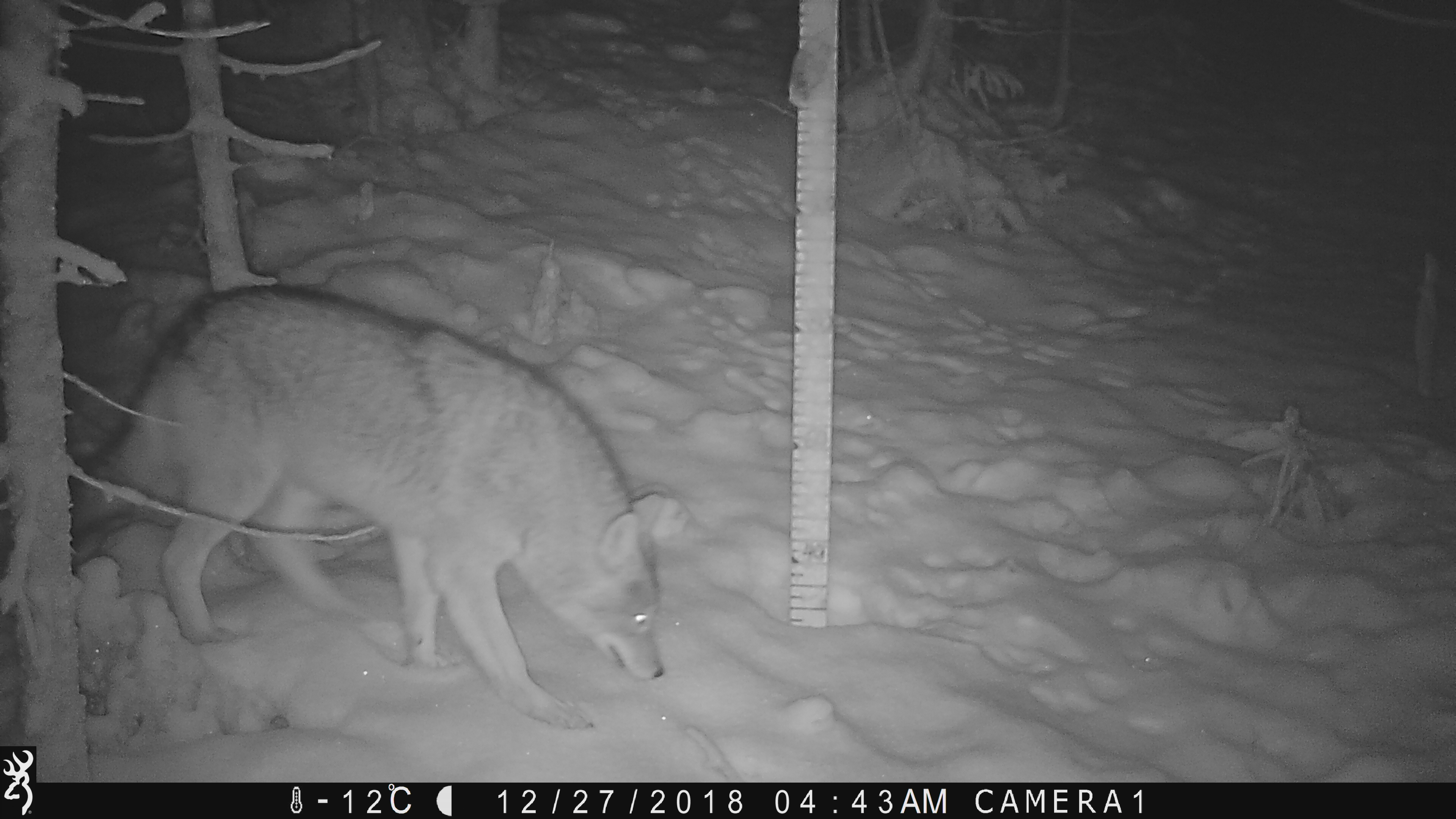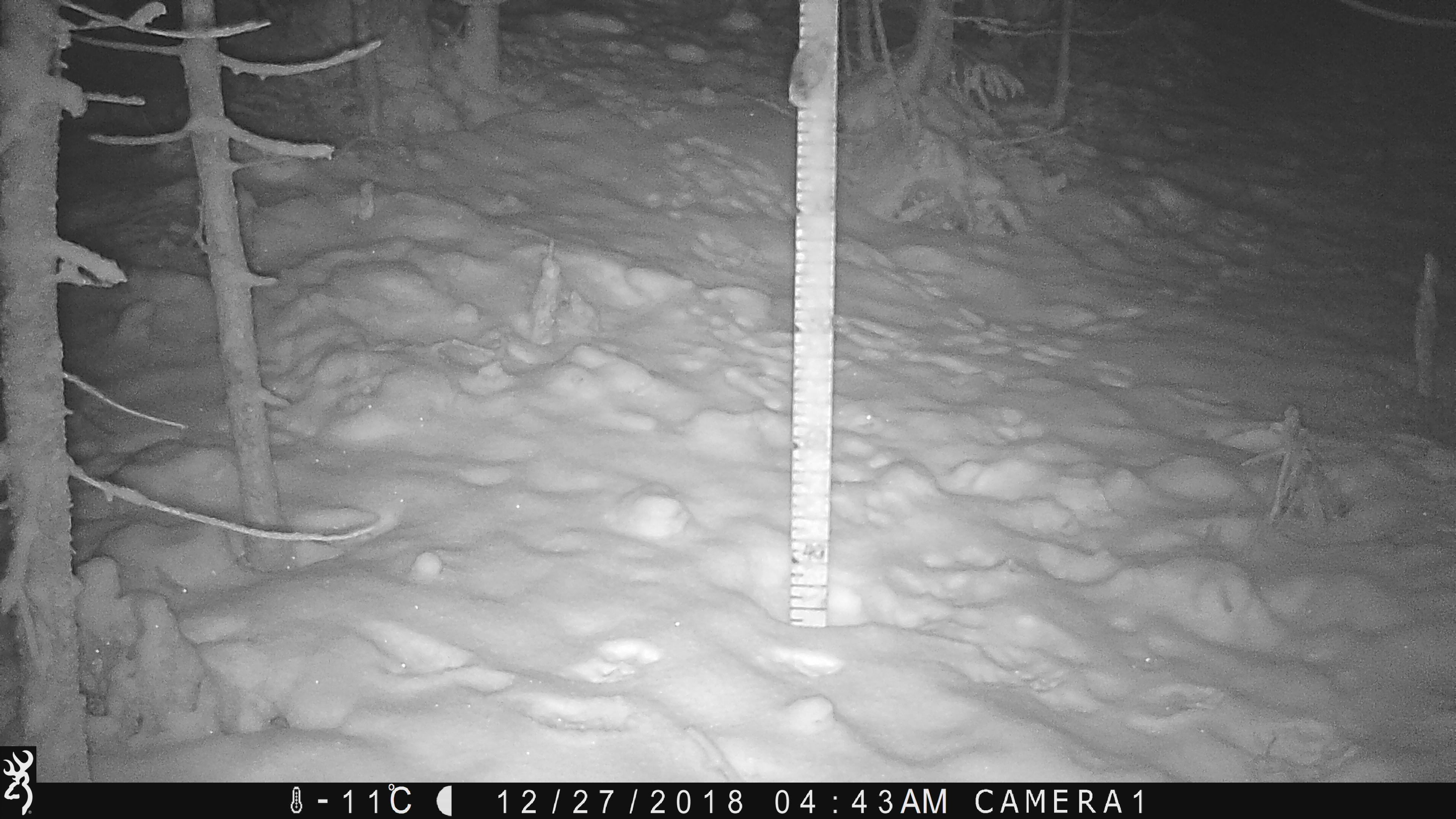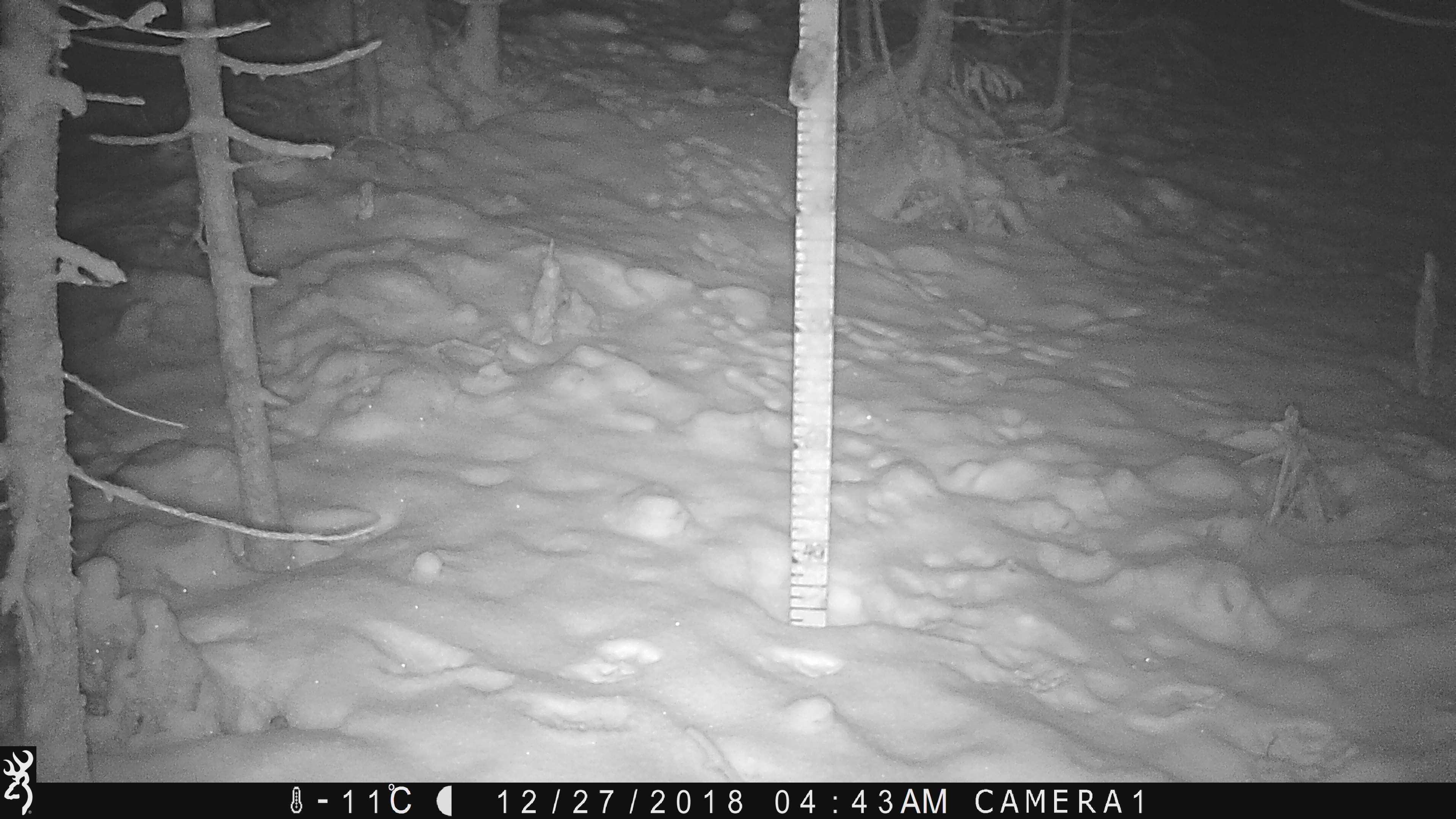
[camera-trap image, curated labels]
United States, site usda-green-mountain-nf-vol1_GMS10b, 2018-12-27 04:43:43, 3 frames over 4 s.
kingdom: Animalia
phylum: Chordata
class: Mammalia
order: Carnivora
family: Canidae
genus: Canis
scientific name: Canis latrans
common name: coyote